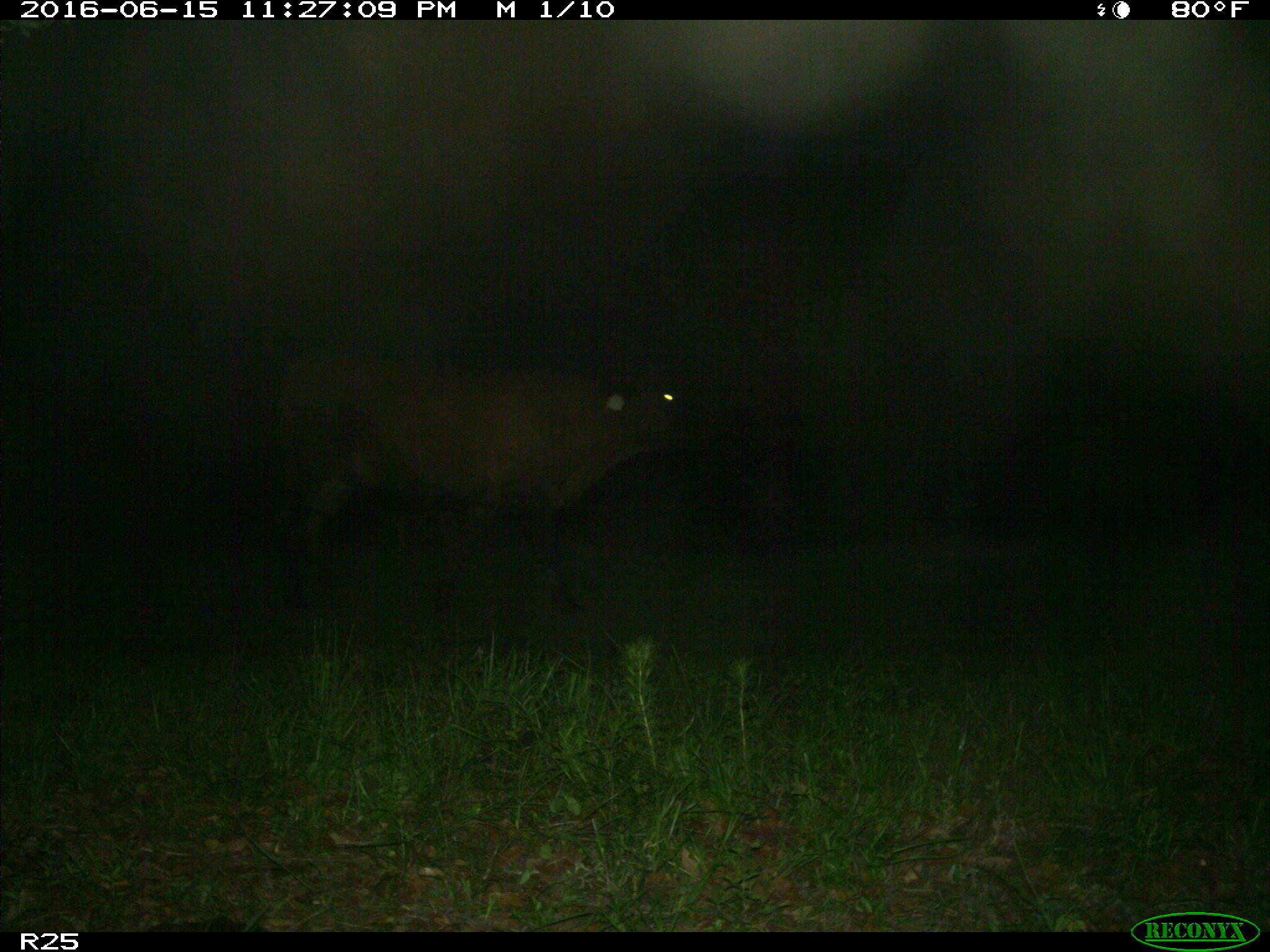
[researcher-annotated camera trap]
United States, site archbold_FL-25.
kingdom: Animalia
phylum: Chordata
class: Mammalia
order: Artiodactyla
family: Bovidae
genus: Bos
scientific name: Bos taurus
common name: domestic cow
Bos taurus (domestic cow).